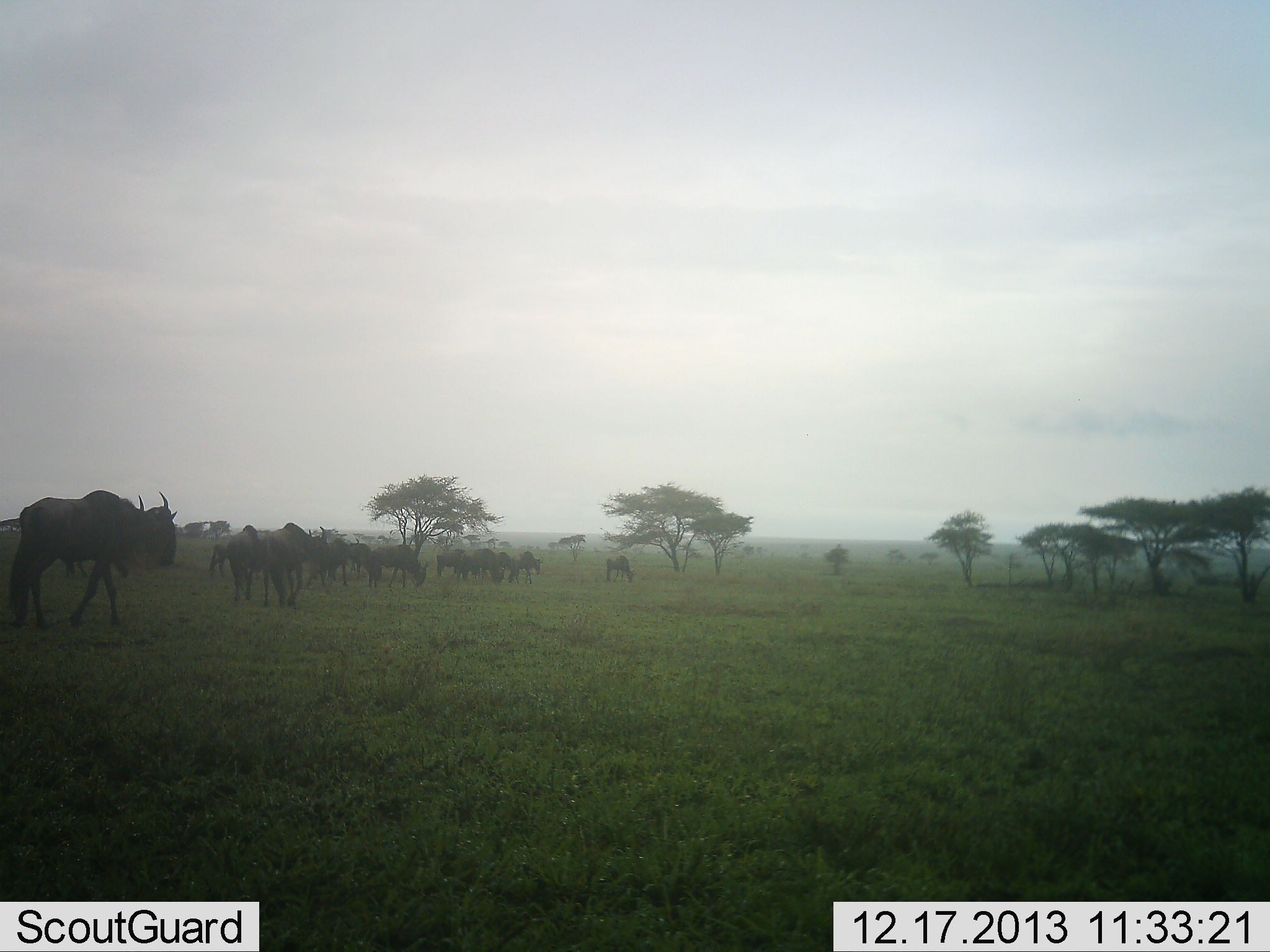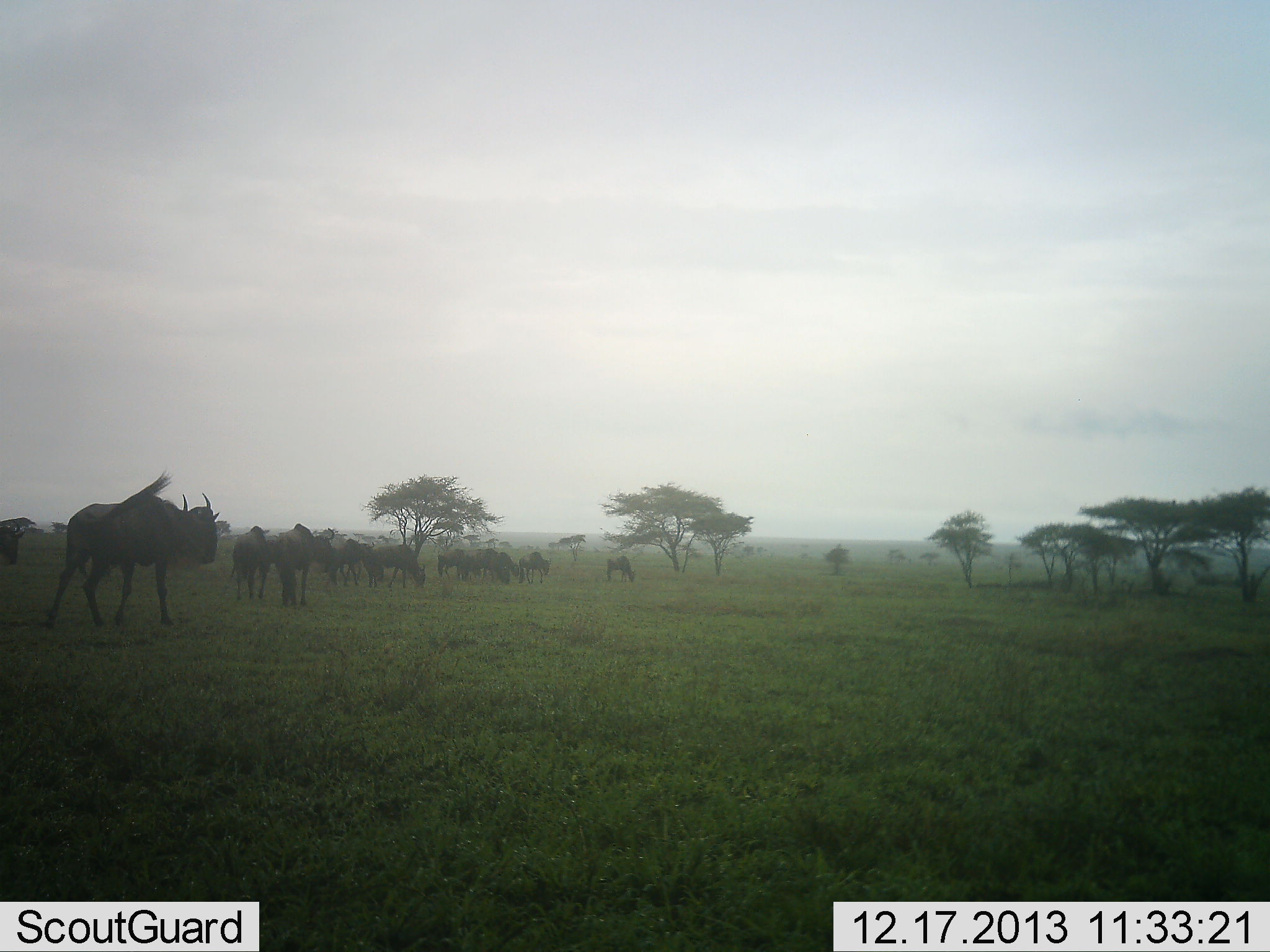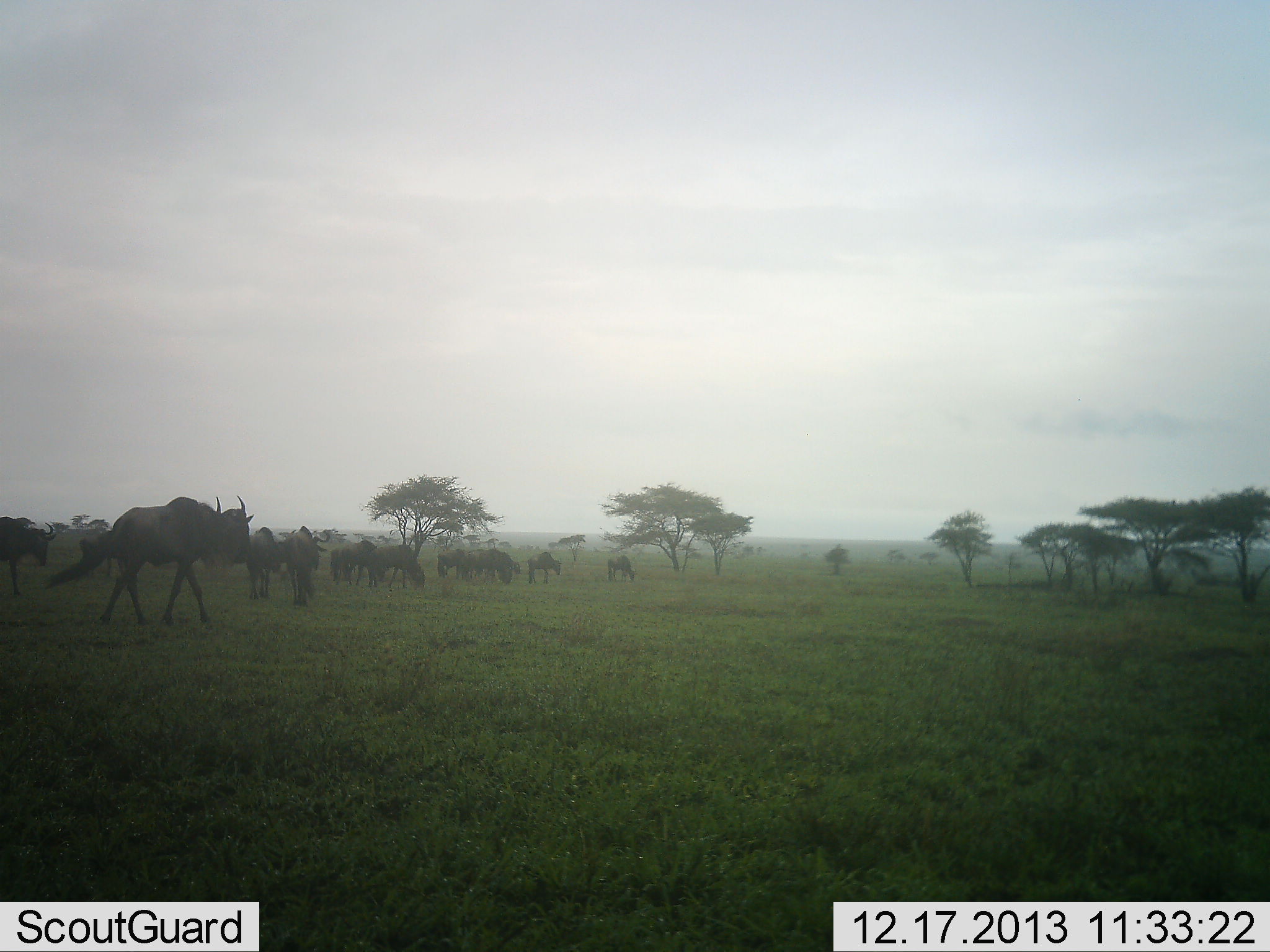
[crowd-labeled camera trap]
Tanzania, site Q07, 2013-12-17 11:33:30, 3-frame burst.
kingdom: Animalia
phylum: Chordata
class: Mammalia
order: Artiodactyla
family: Bovidae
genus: Connochaetes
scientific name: Connochaetes taurinus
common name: blue wildebeest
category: wildebeest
Wildebeest (blue wildebeest) (Connochaetes taurinus), count 11-50. Behavior (volunteer vote fractions): standing 30%, resting 10%, moving 90%, interacting 10%. Young present (vote fraction): 0%. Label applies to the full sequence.